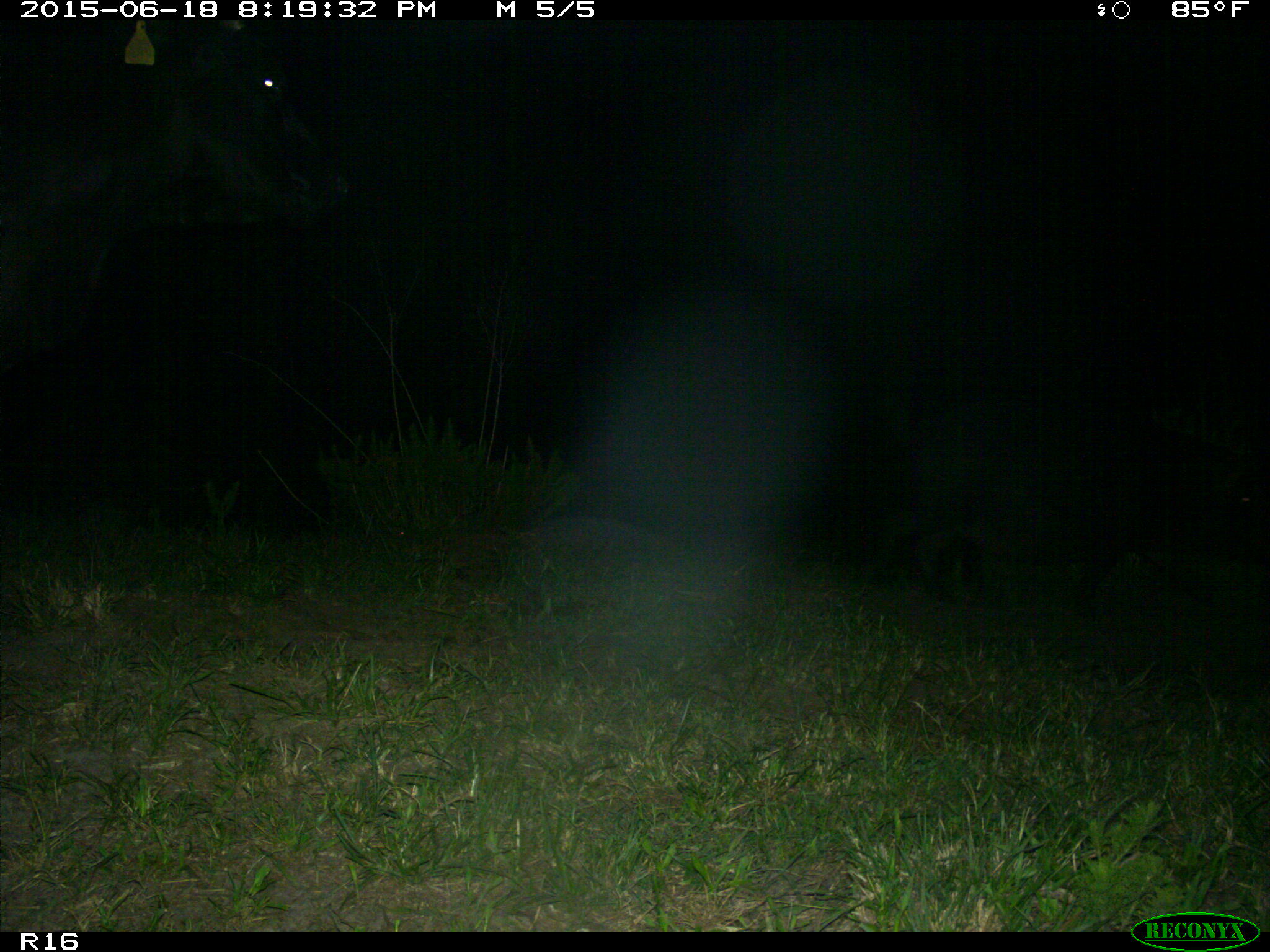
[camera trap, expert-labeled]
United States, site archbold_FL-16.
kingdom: Animalia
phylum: Chordata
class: Mammalia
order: Artiodactyla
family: Suidae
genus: Sus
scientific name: Sus scrofa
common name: wild boar